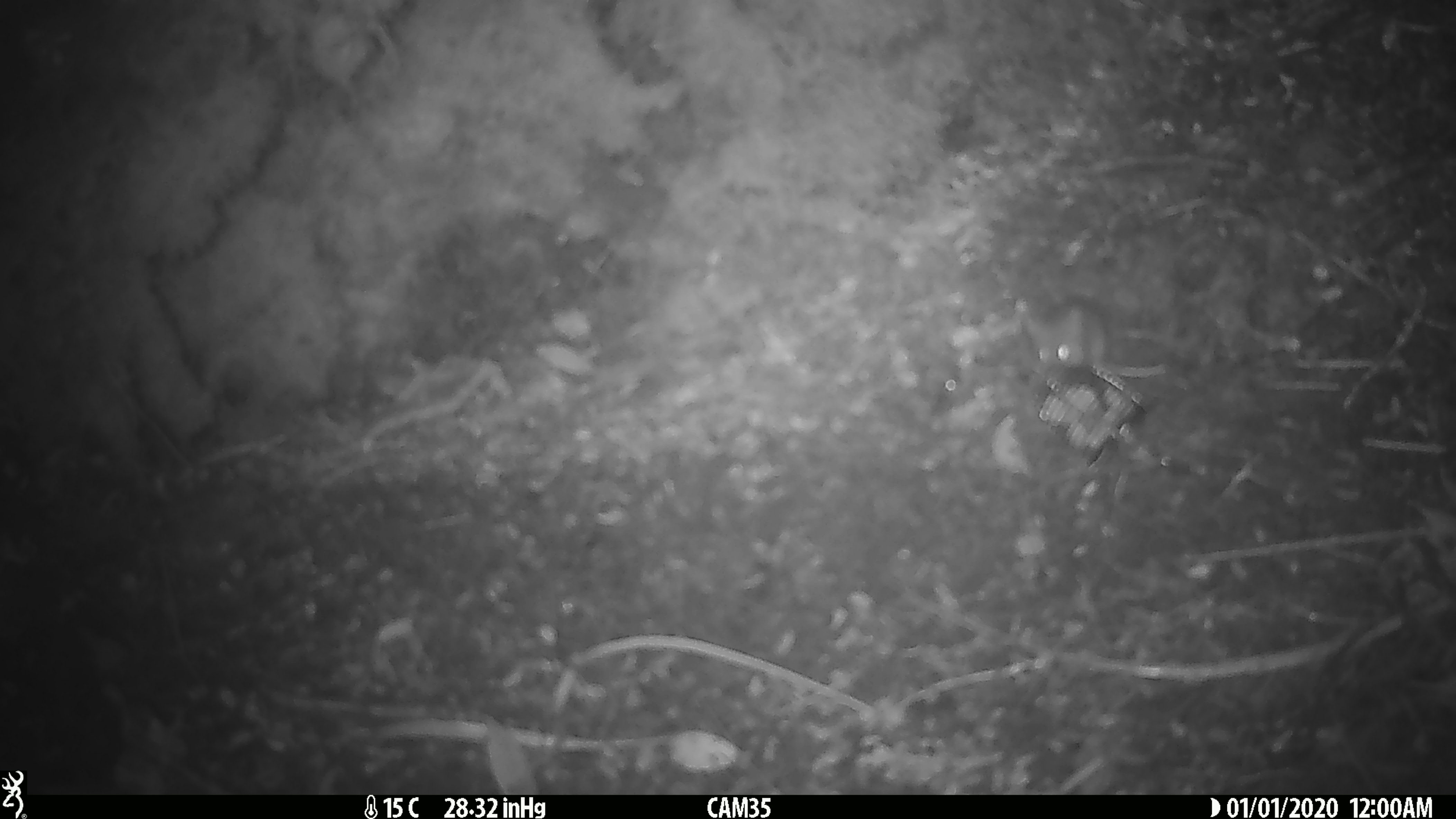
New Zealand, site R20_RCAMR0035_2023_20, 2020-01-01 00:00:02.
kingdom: Animalia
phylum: Chordata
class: Mammalia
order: Rodentia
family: Muridae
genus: Mus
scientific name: Mus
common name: mouse